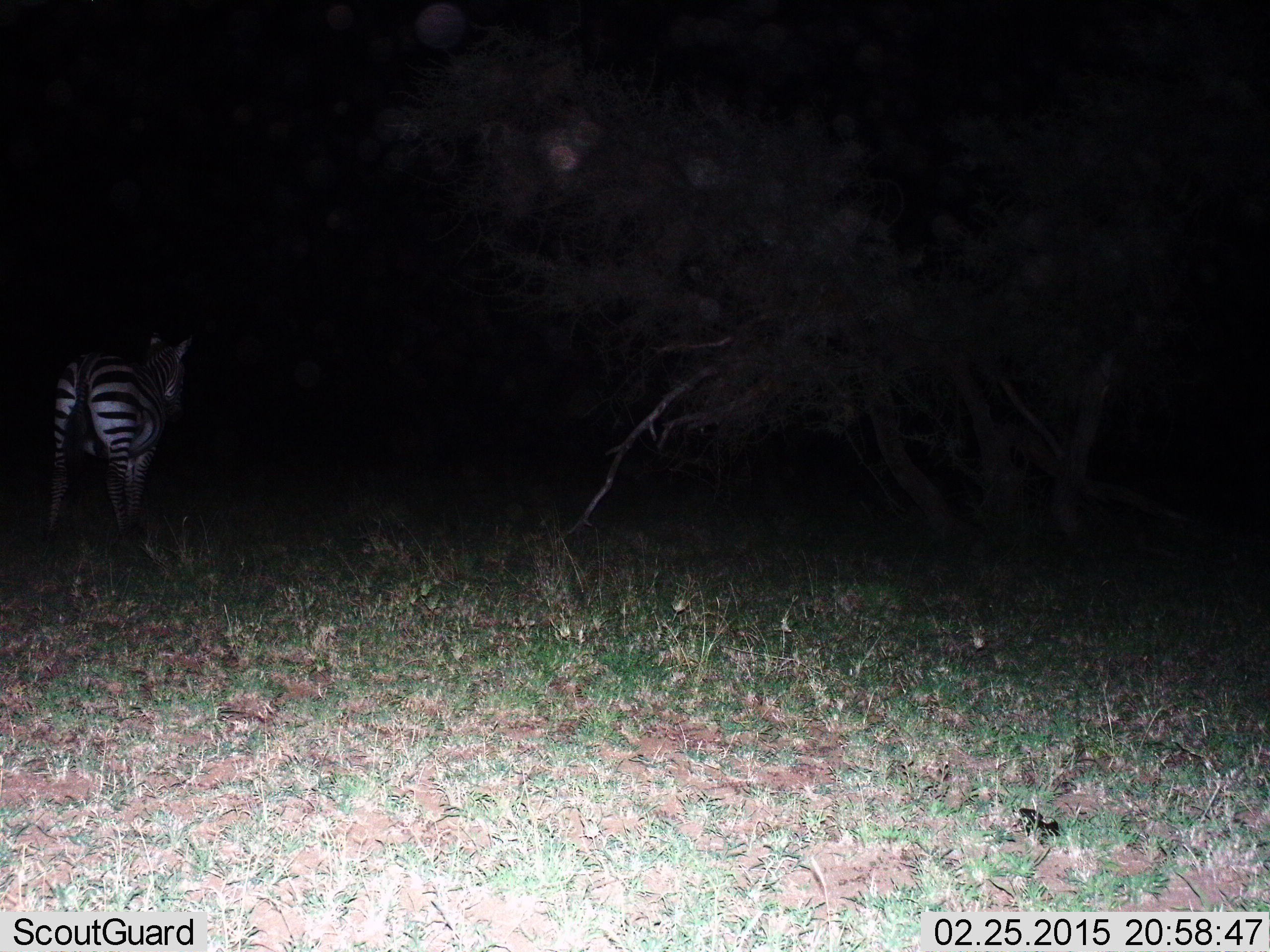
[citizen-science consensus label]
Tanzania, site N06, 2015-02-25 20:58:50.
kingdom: Animalia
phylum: Chordata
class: Mammalia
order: Perissodactyla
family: Equidae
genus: Equus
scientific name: Equus quagga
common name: plains zebra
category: zebra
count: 1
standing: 80%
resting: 0%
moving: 30%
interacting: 0%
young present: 0%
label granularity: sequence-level